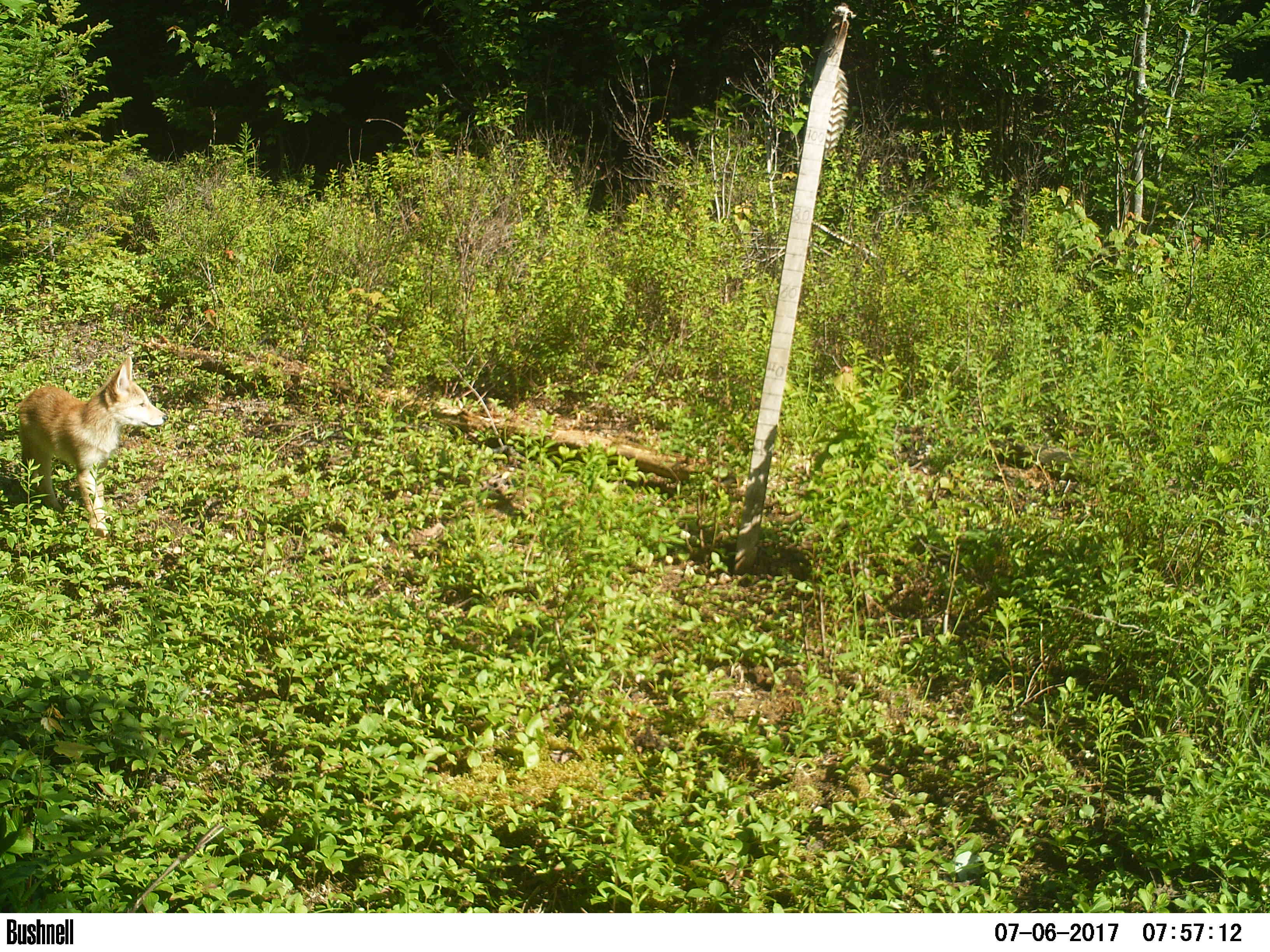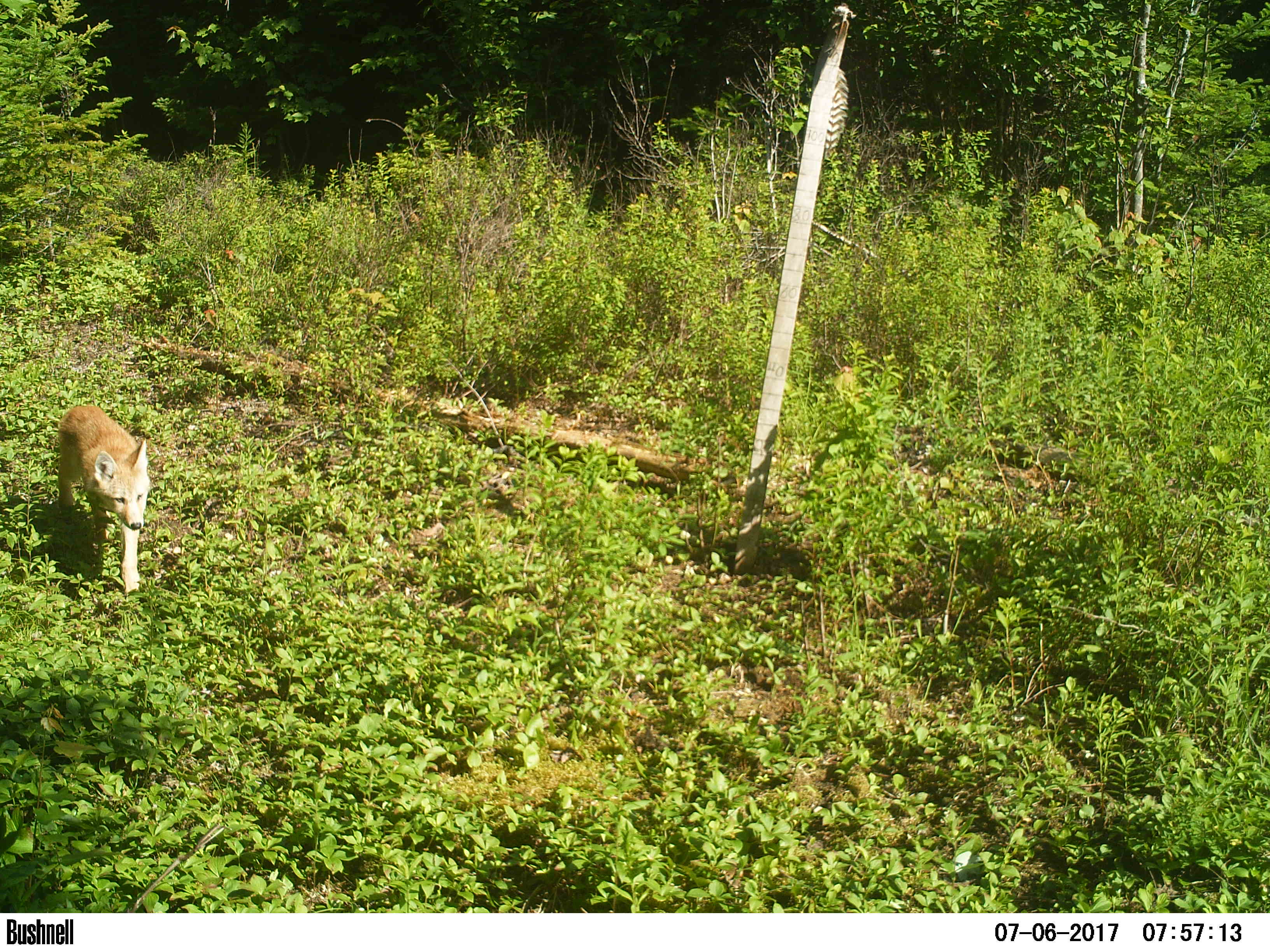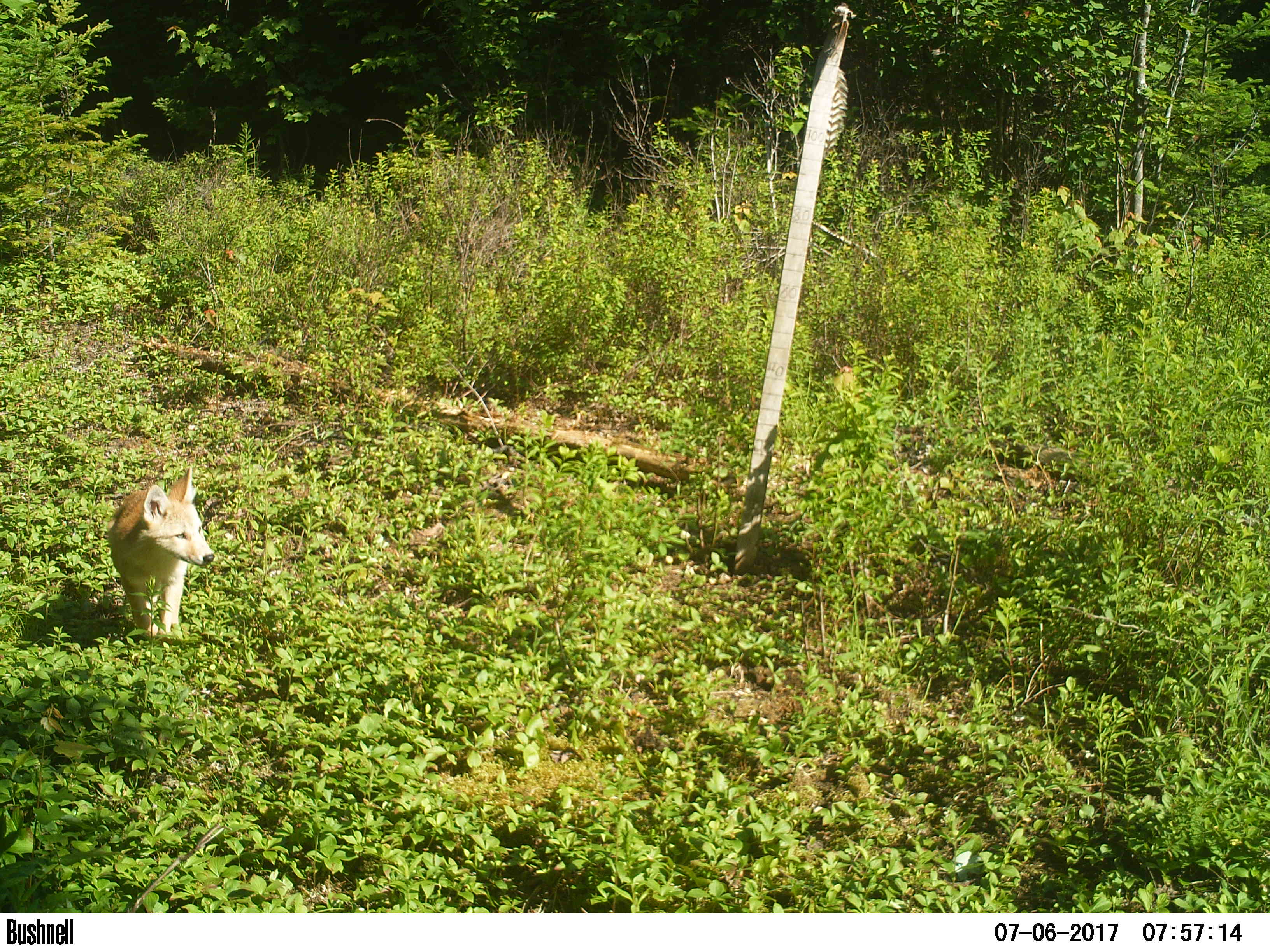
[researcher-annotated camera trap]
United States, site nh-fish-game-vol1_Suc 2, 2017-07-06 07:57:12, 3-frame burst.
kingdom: Animalia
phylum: Chordata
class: Mammalia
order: Carnivora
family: Canidae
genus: Canis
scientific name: Canis latrans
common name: coyote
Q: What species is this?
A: Coyote (Canis latrans).